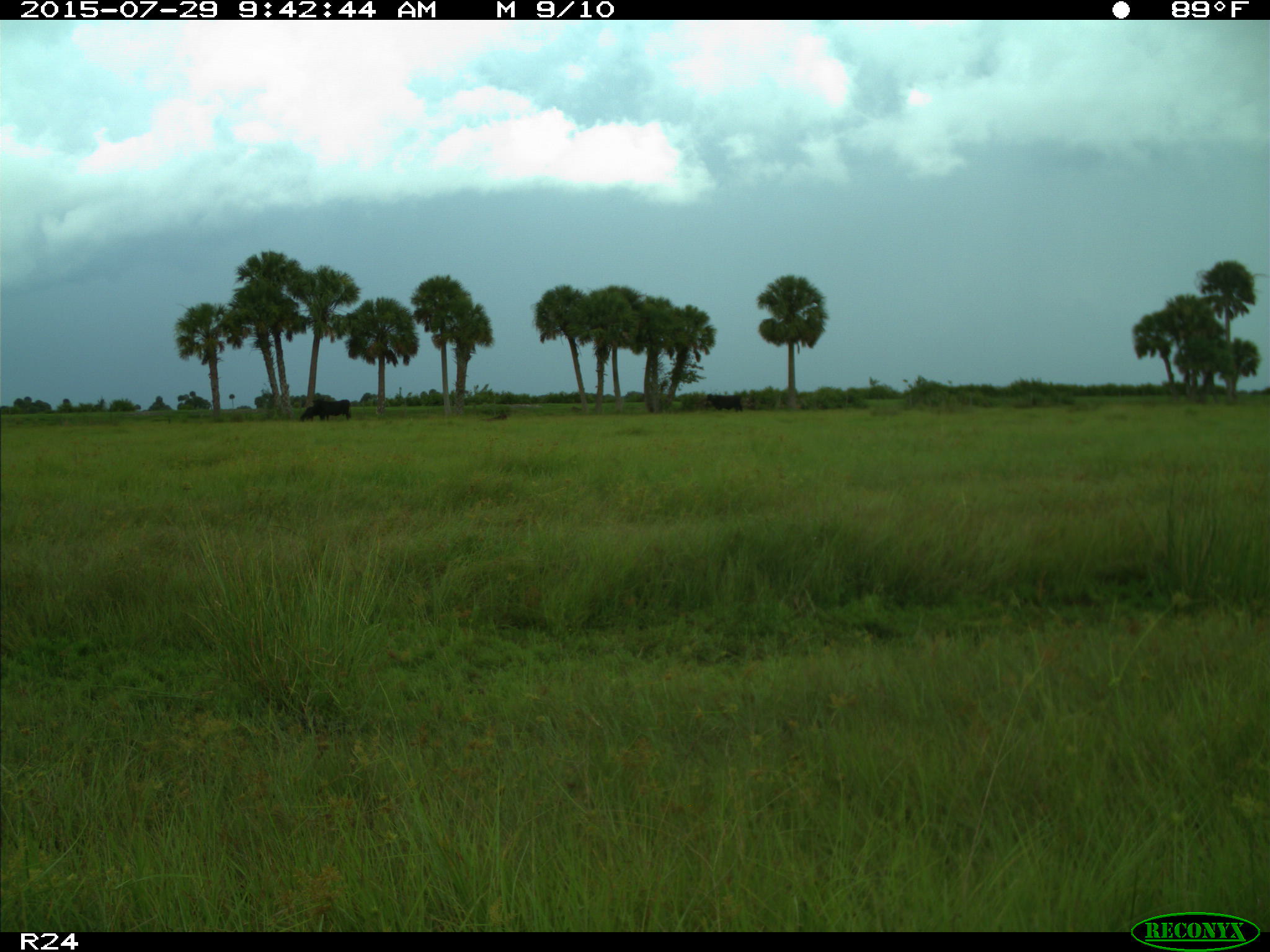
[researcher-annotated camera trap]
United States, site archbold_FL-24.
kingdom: Animalia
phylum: Chordata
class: Mammalia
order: Artiodactyla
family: Bovidae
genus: Bos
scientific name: Bos taurus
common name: domestic cow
Bos taurus (domestic cow).